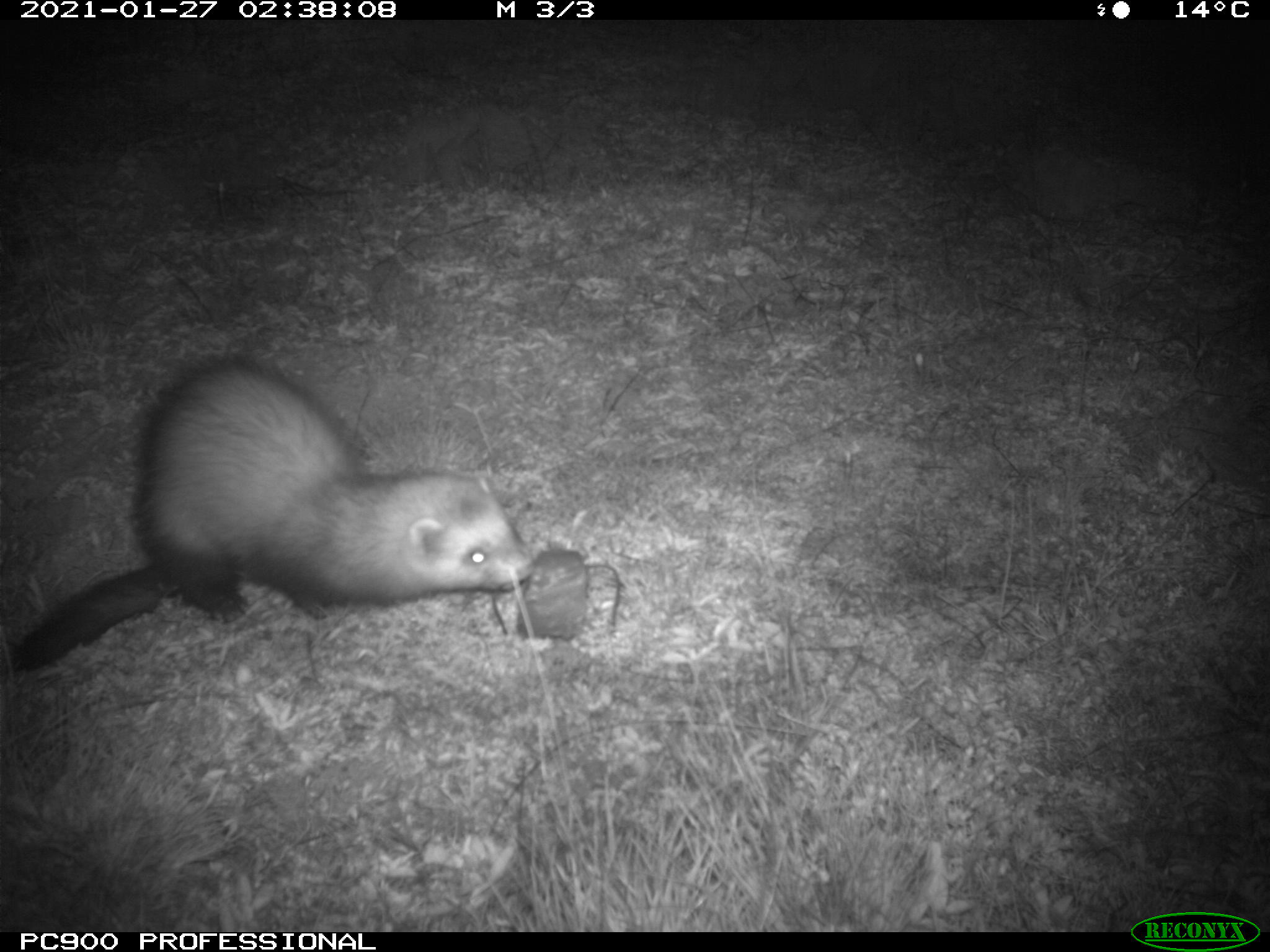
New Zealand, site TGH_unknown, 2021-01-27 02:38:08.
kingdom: Animalia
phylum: Chordata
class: Mammalia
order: Carnivora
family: Mustelidae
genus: Mustela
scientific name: Mustela furo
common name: ferret